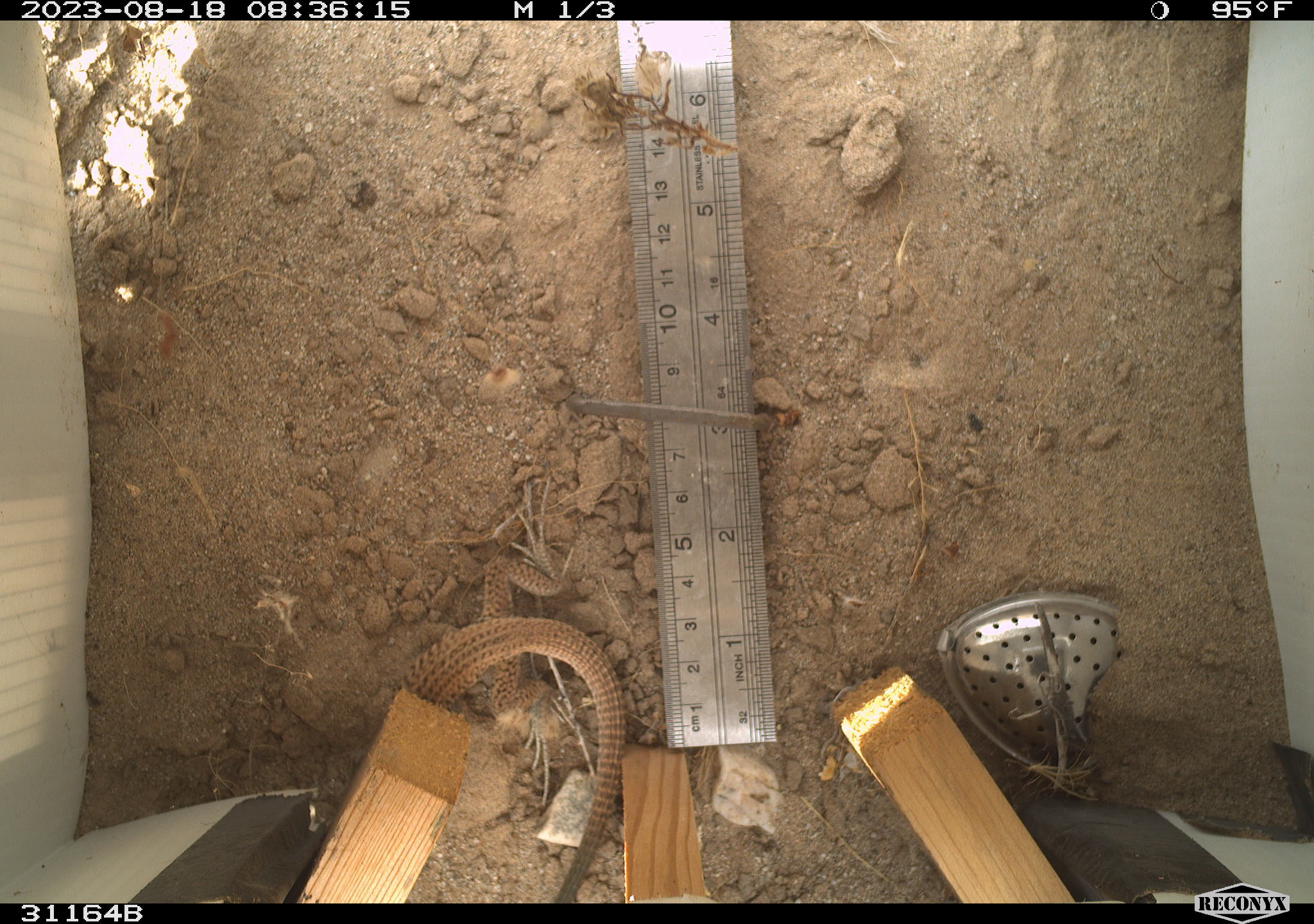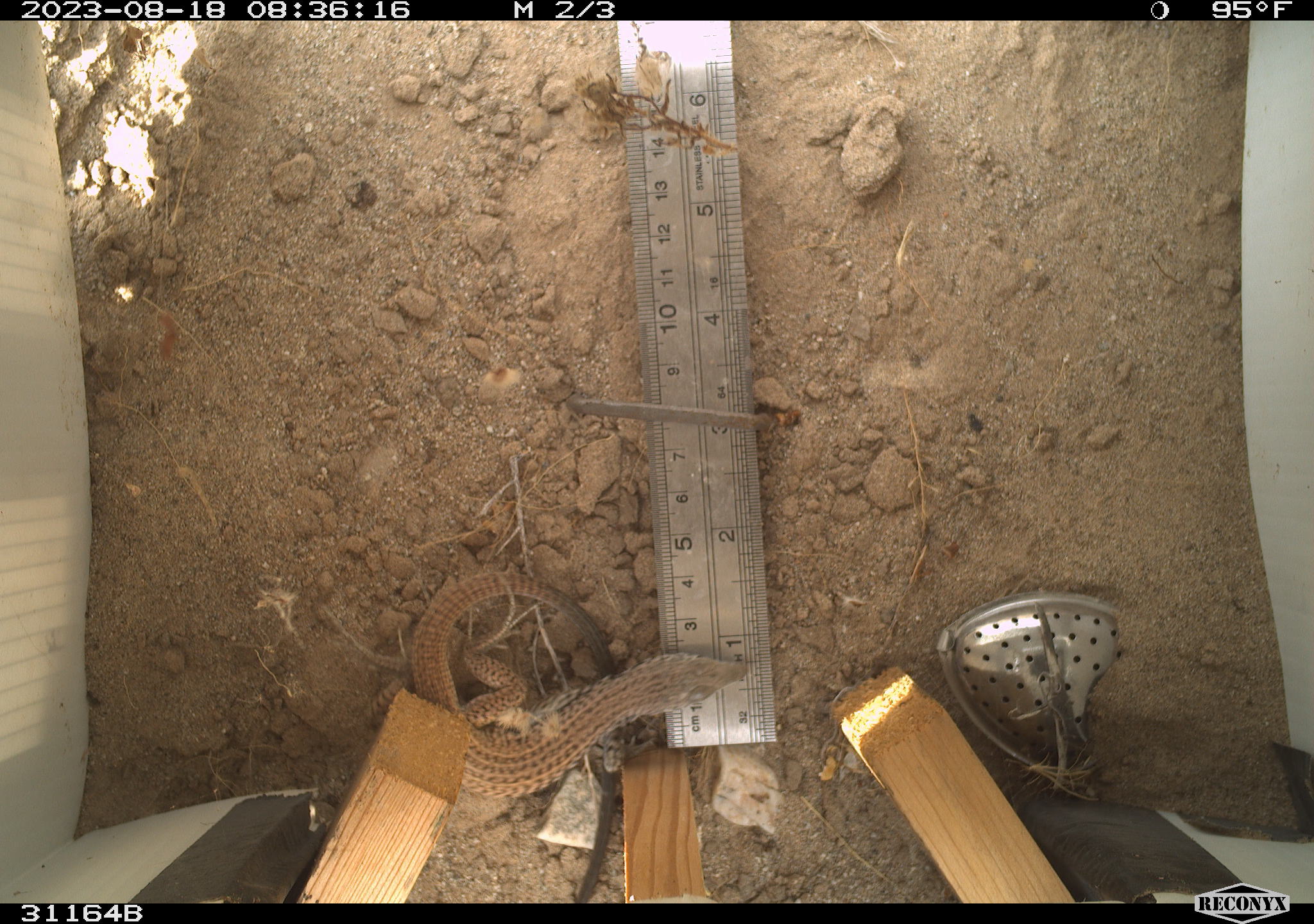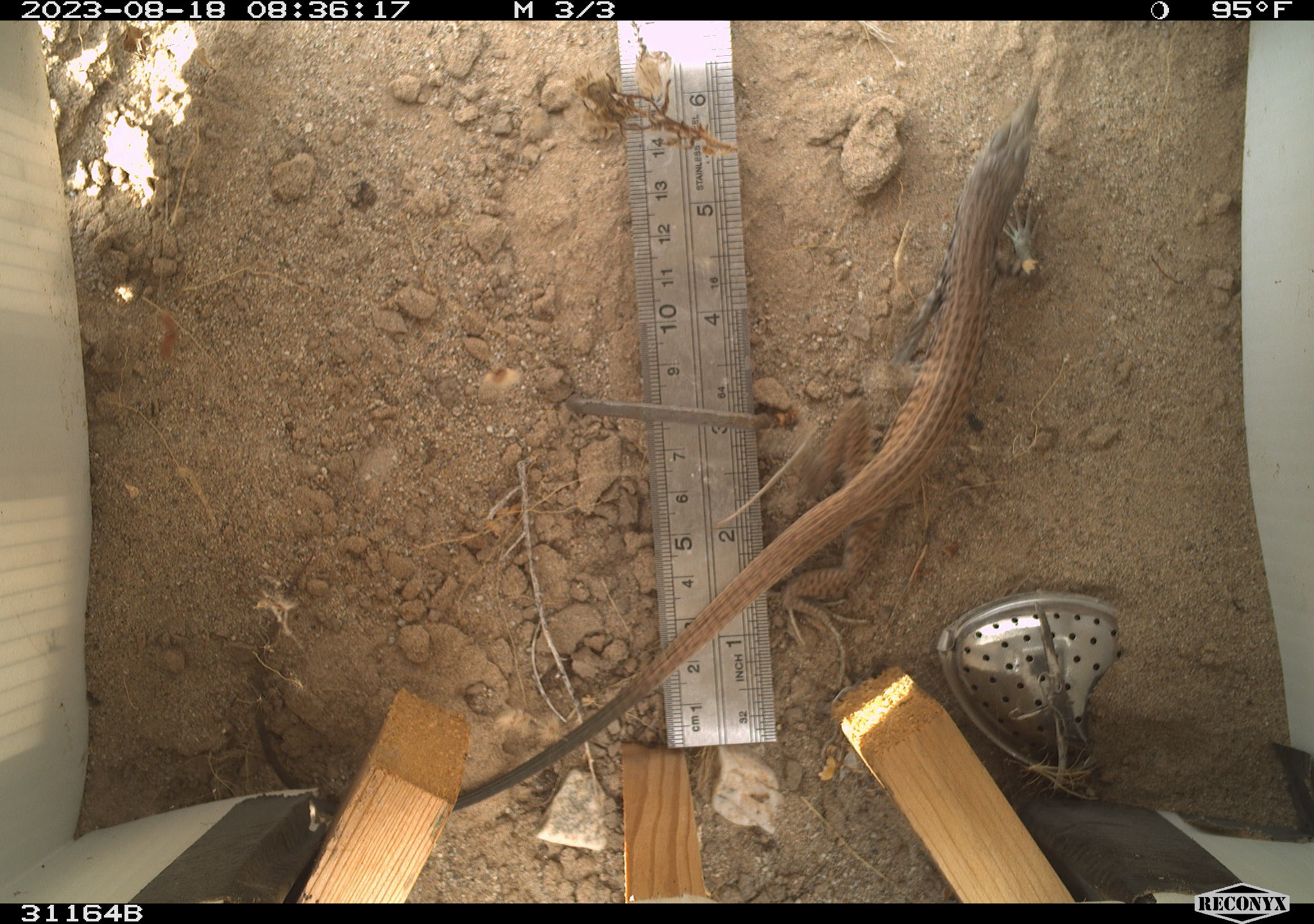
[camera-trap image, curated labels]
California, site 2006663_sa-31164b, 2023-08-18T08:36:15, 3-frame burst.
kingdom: Animalia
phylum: Chordata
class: Reptilia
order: Squamata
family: Teiidae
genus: Aspidoscelis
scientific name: Aspidoscelis tigris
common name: western whiptail